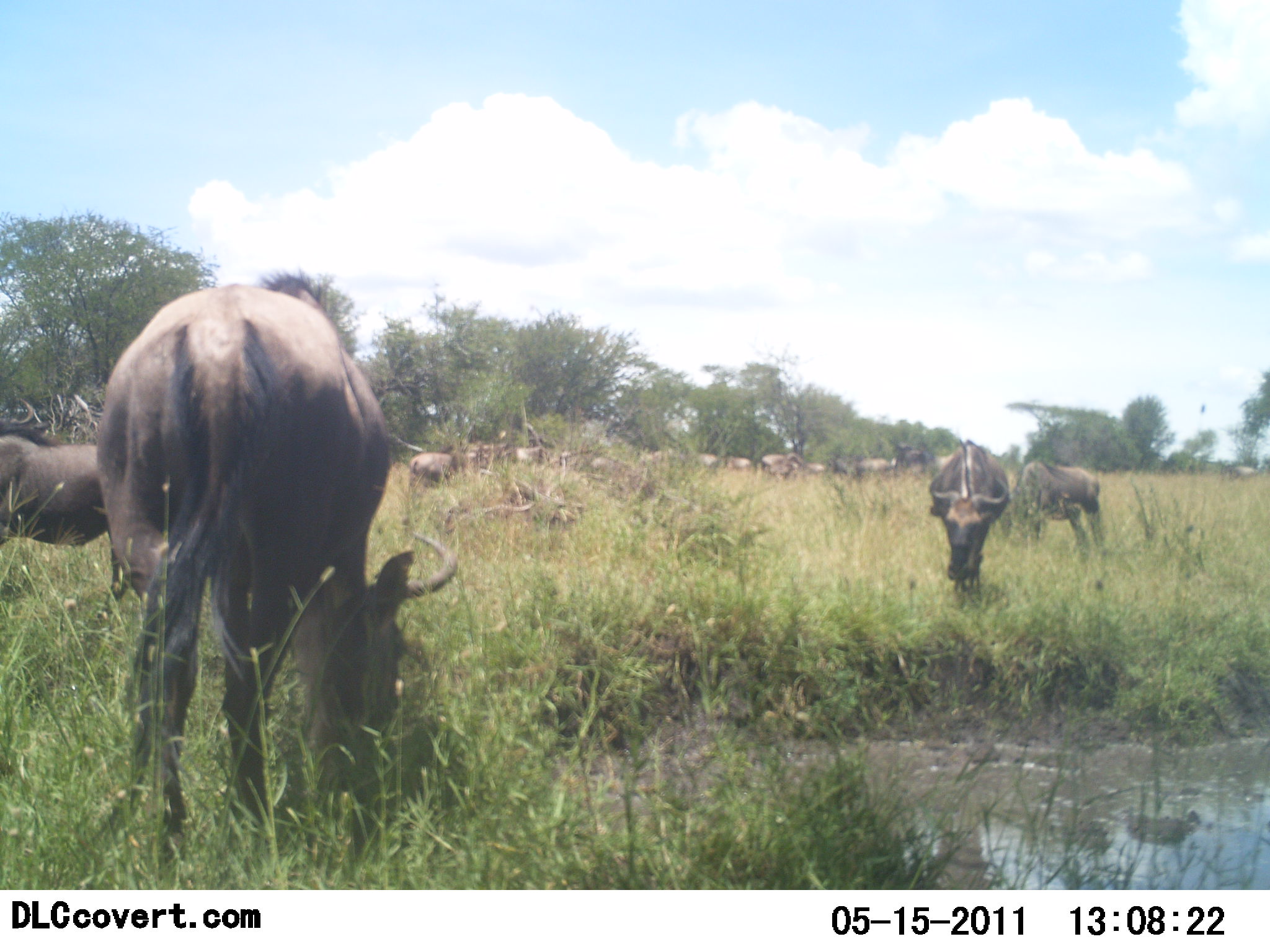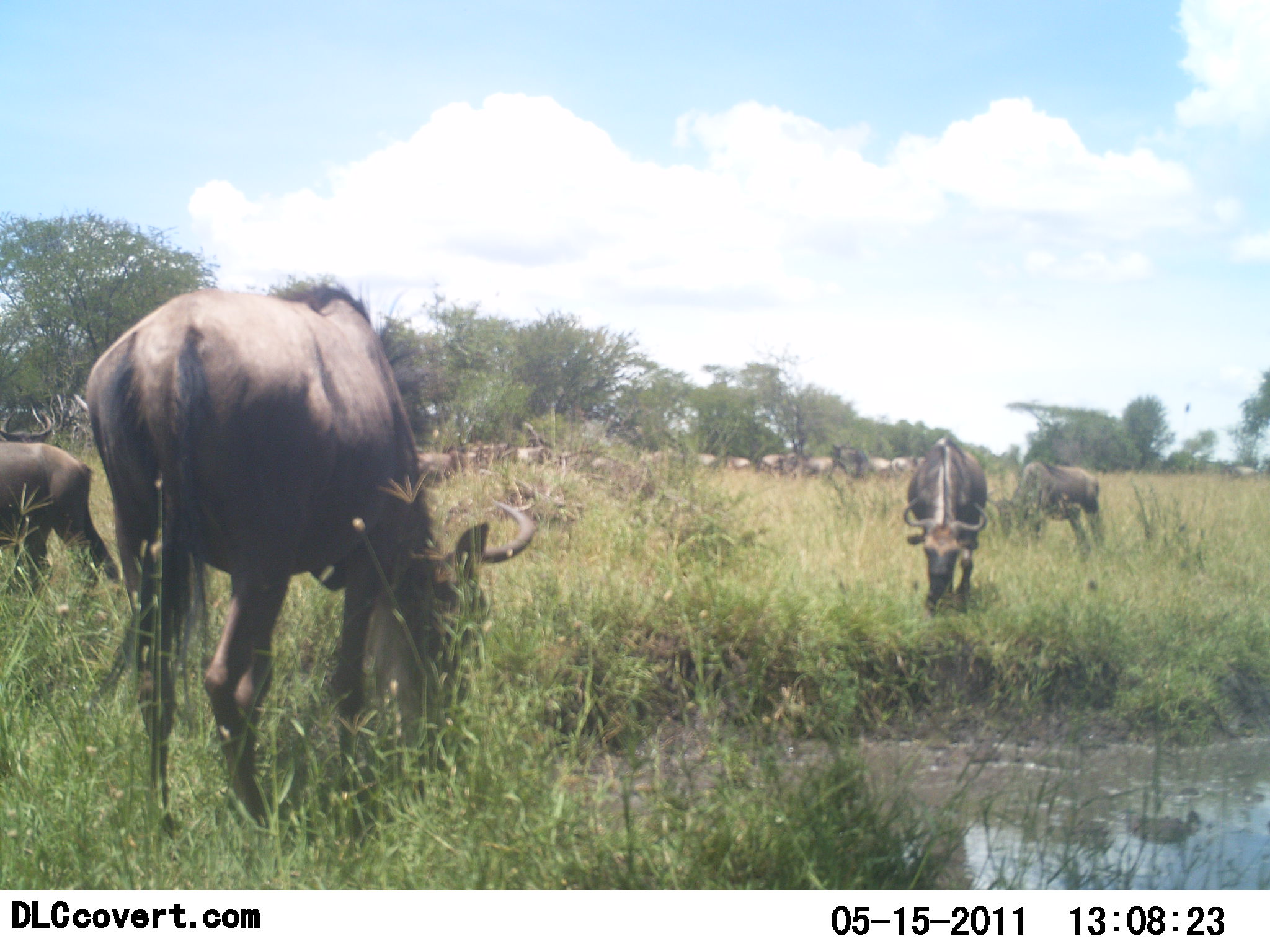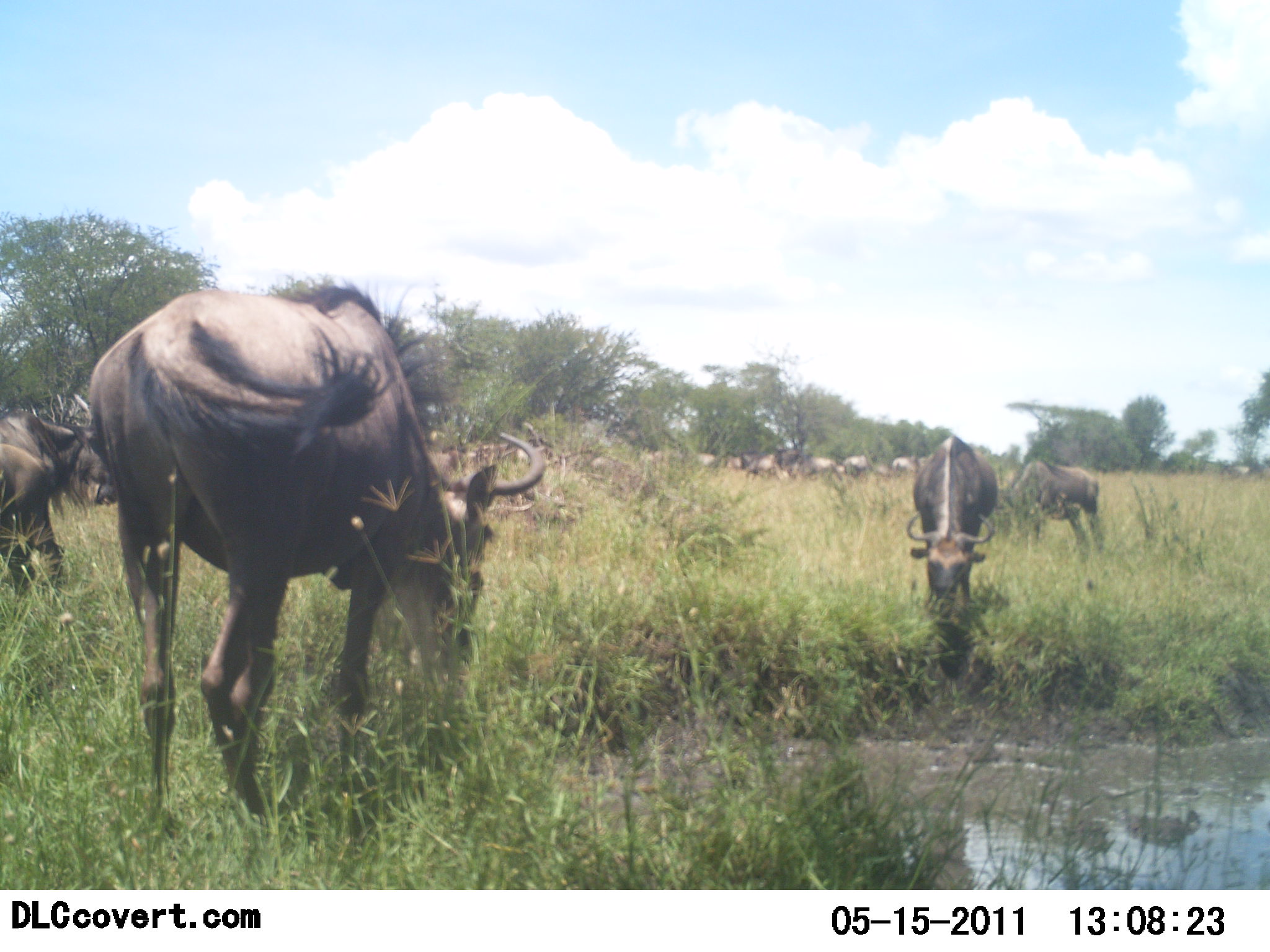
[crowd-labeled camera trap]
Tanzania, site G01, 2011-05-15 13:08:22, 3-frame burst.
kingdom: Animalia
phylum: Chordata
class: Mammalia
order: Artiodactyla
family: Bovidae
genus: Connochaetes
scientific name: Connochaetes taurinus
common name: blue wildebeest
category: wildebeest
Wildebeest (blue wildebeest) (Connochaetes taurinus), count 11-50. Behavior (volunteer vote fractions): standing 60%, resting 10%, moving 20%, interacting 0%. Young present (vote fraction): 0%. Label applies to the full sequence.